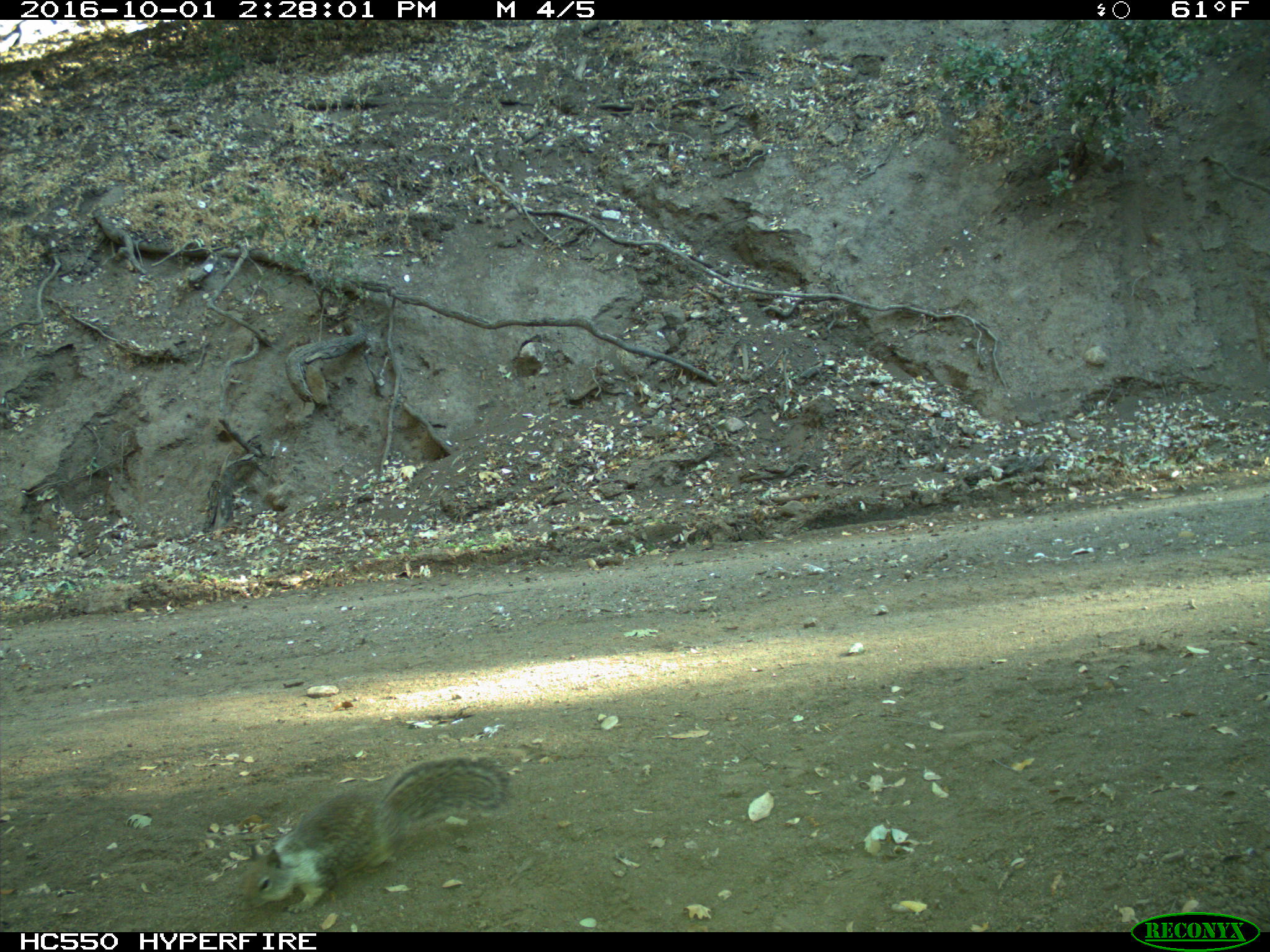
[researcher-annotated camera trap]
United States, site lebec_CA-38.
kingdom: Animalia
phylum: Chordata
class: Mammalia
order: Rodentia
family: Sciuridae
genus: Otospermophilus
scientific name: Otospermophilus beecheyi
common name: california ground squirrel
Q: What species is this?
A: Otospermophilus beecheyi (california ground squirrel).